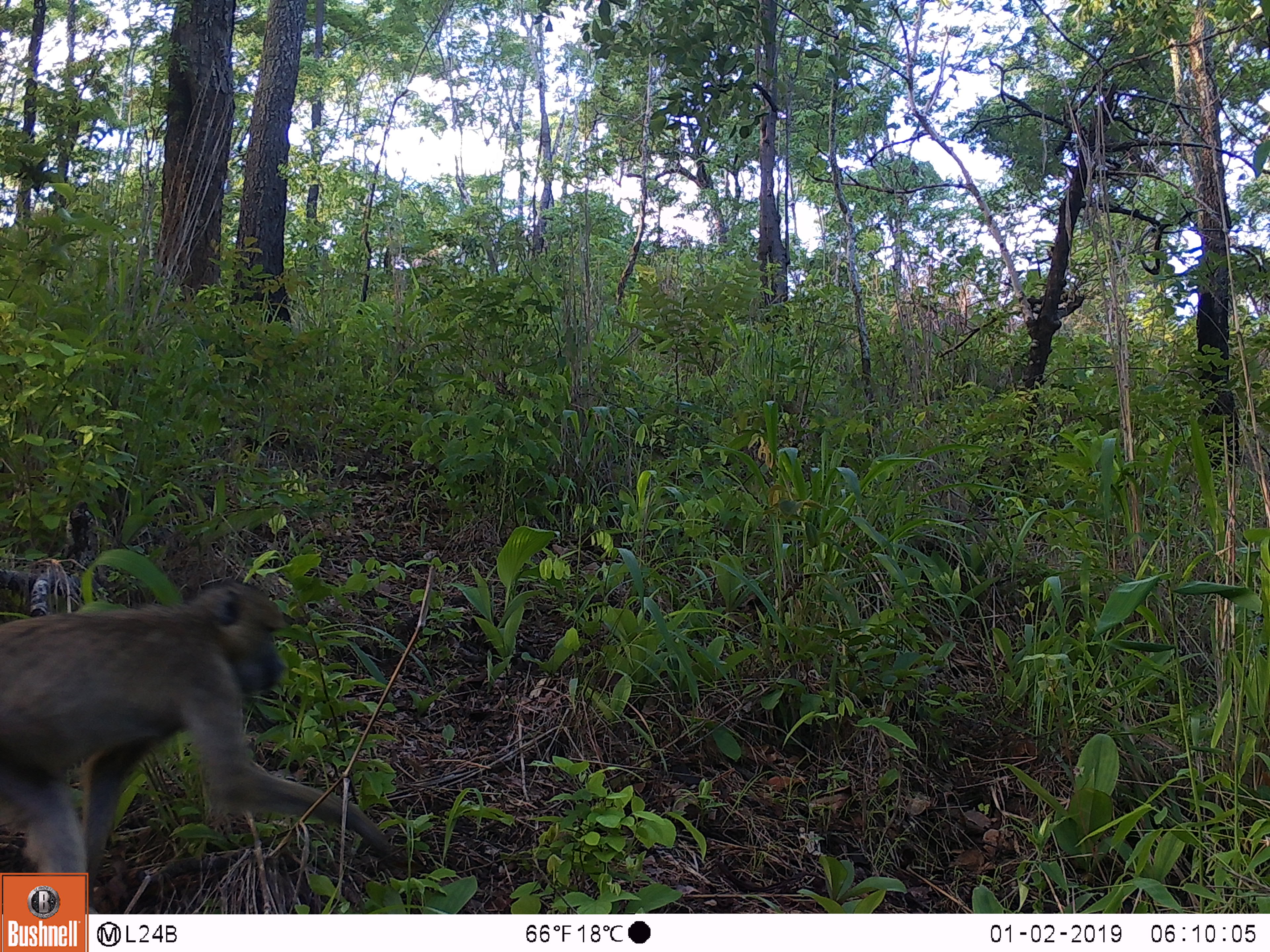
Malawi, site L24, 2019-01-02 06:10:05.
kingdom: Animalia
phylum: Chordata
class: Mammalia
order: Primates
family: Cercopithecidae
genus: Papio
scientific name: Papio cynocephalus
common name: yellow baboon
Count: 1.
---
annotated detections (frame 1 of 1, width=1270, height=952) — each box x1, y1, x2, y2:
yellow baboon: 0, 580, 427, 866